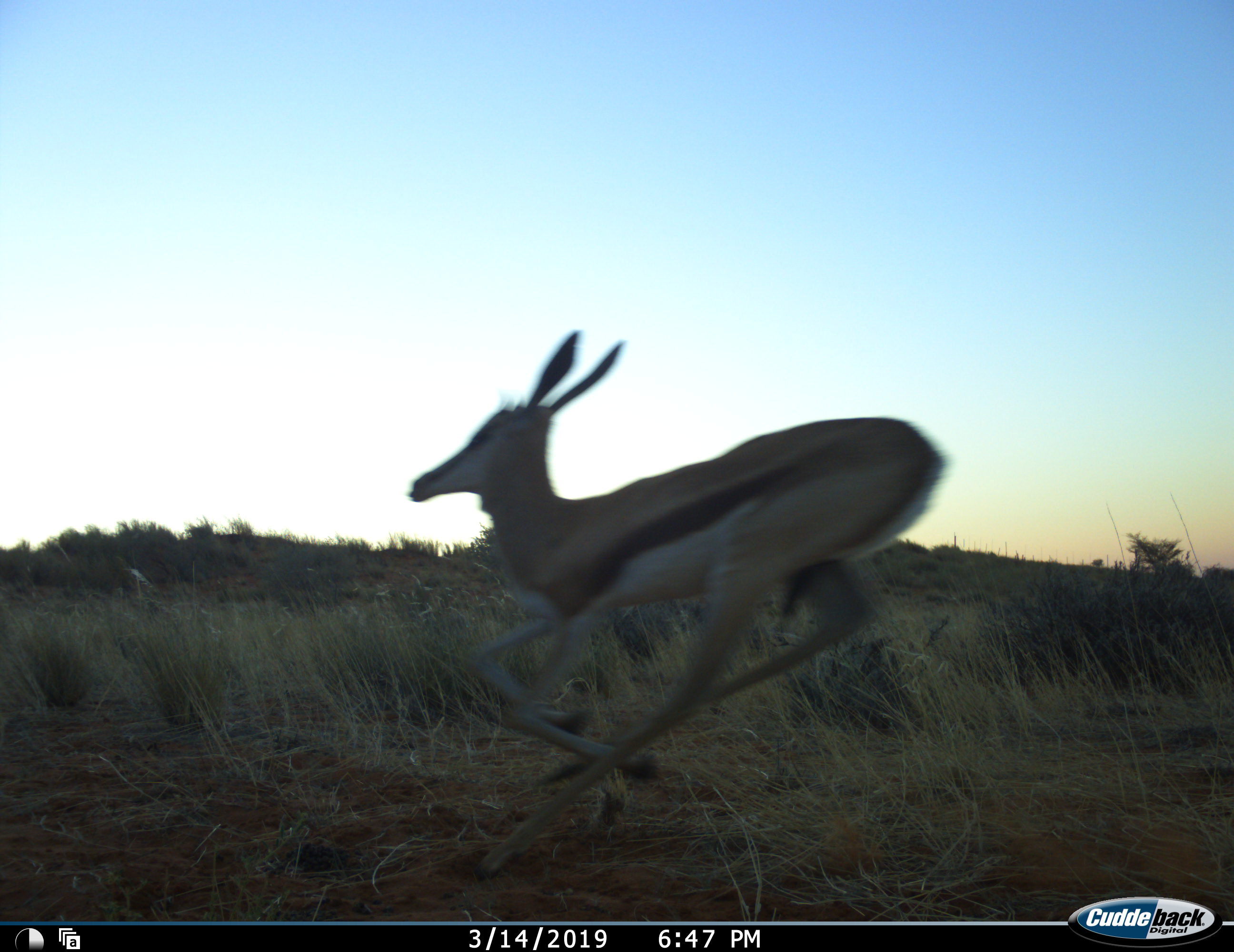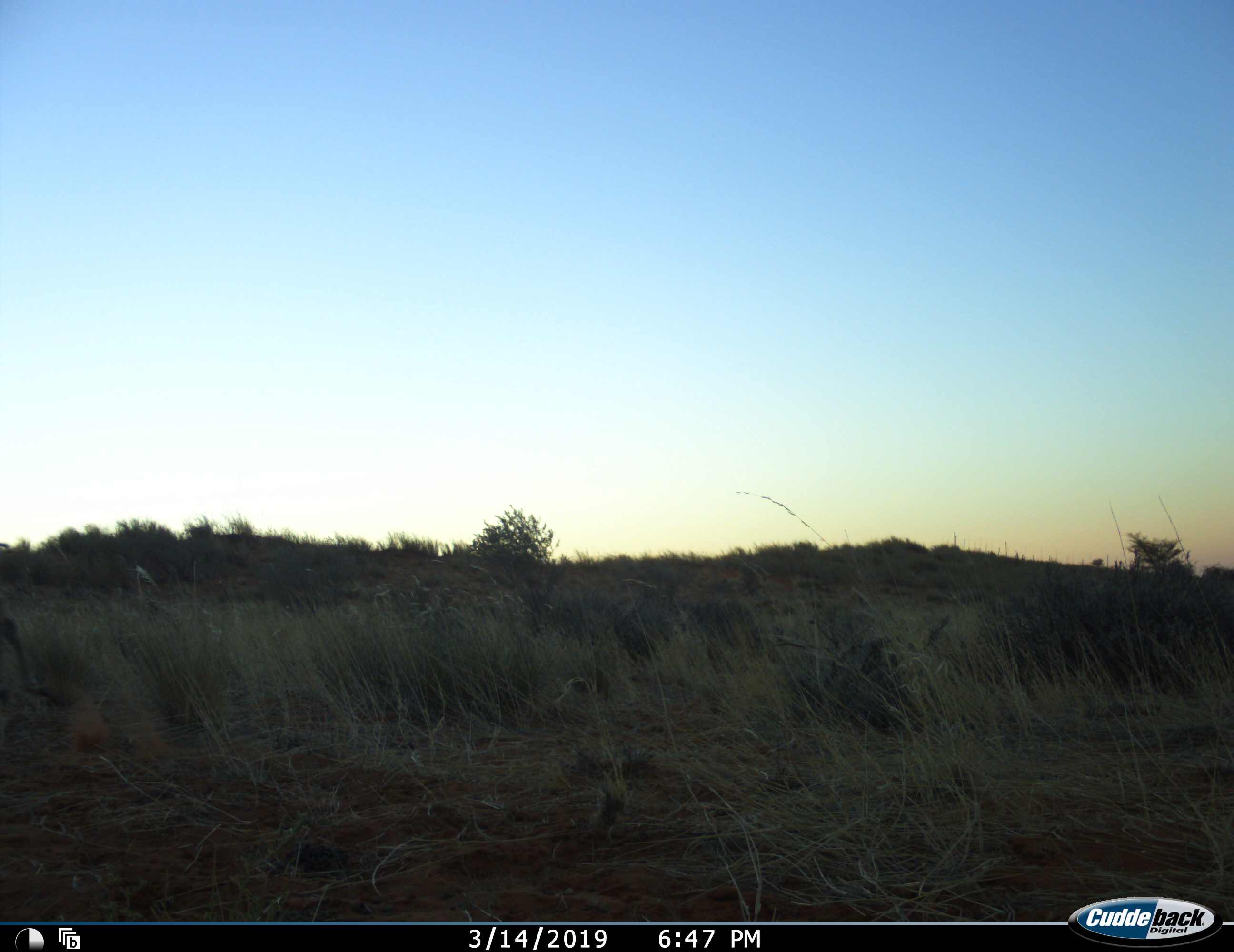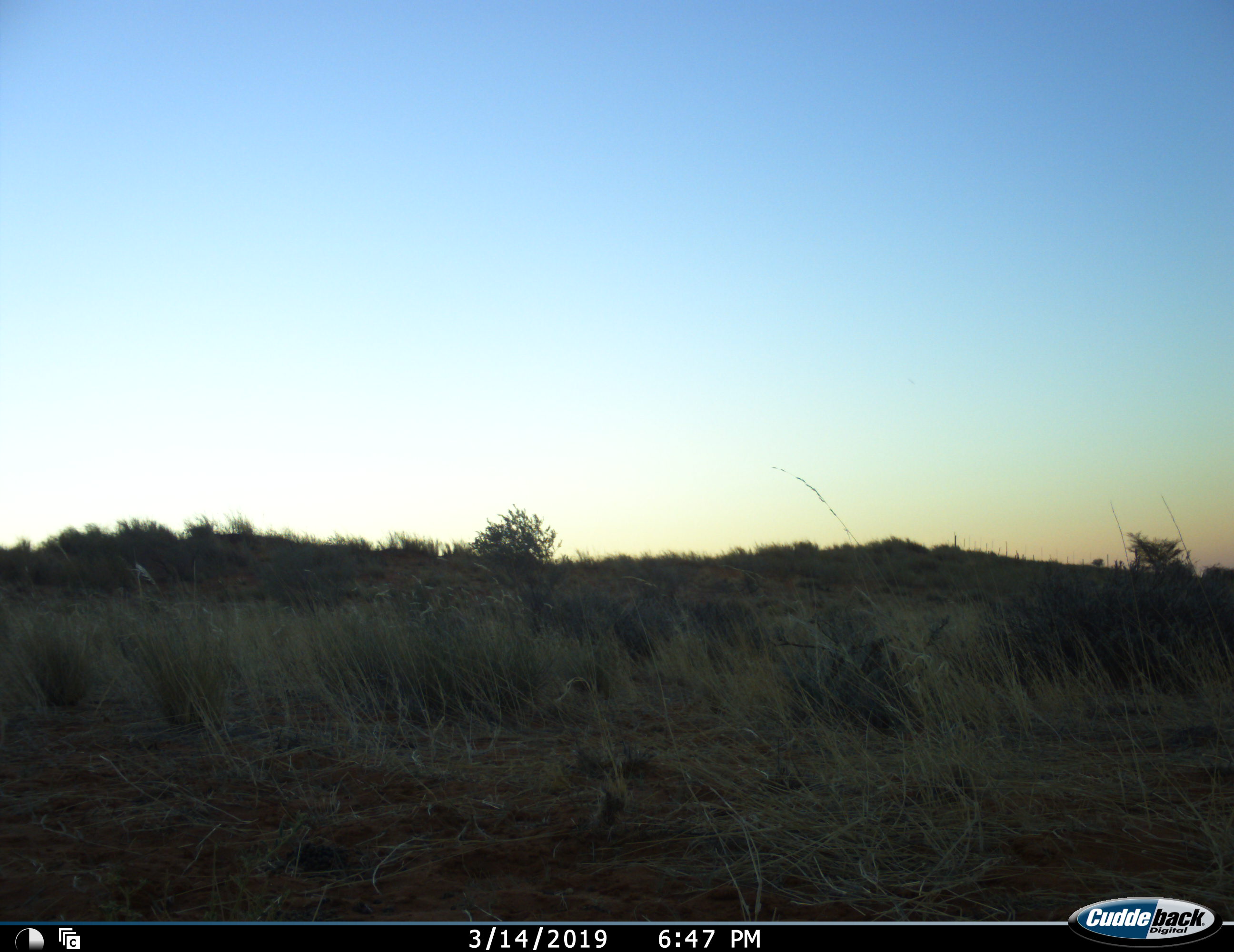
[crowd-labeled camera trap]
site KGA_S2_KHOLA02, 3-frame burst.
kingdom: Animalia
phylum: Chordata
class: Mammalia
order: Artiodactyla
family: Bovidae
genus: Antidorcas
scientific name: Antidorcas marsupialis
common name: springbok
Springbok (Antidorcas marsupialis), count 1. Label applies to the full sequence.